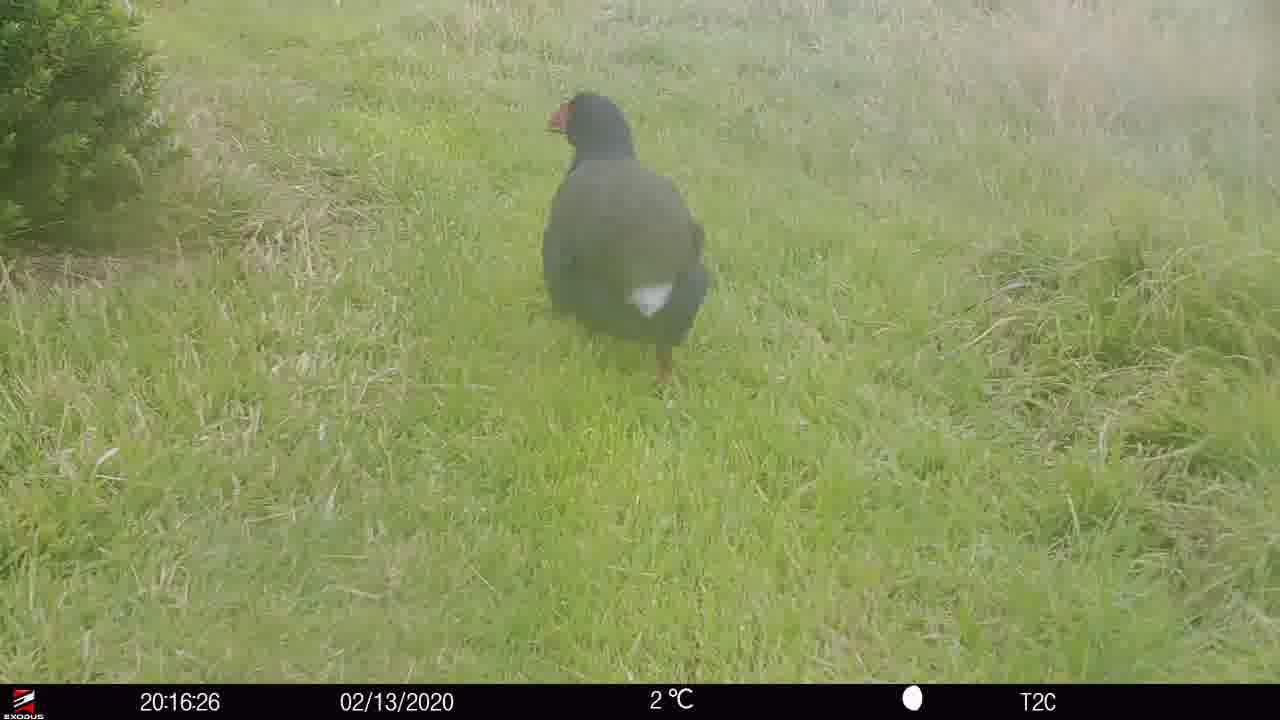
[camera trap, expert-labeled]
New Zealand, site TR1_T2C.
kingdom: Animalia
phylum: Chordata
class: Aves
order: Gruiformes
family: Rallidae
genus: Porphyrio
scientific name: Porphyrio mantelli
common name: takahe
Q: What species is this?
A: Takahe (Porphyrio mantelli).